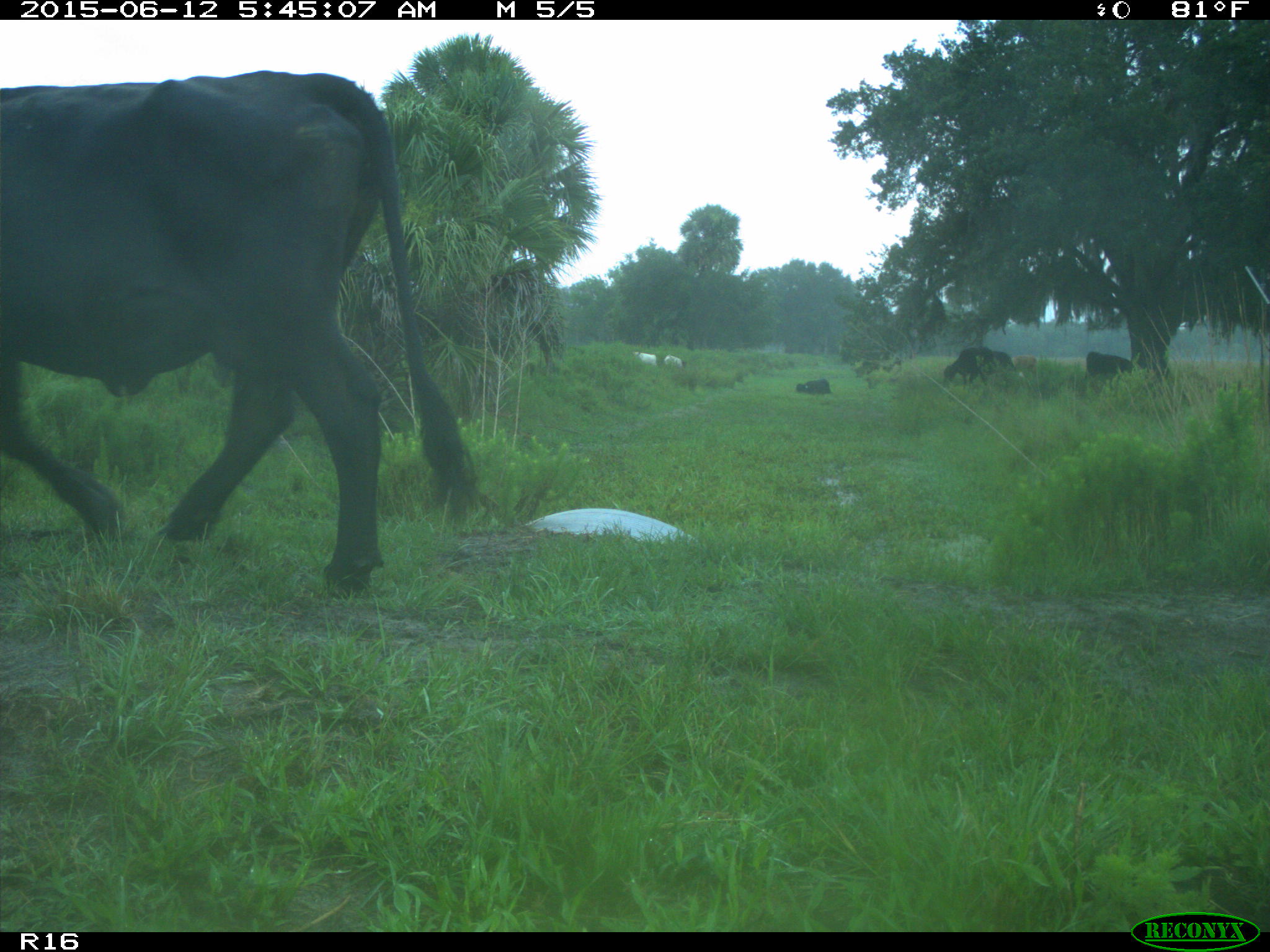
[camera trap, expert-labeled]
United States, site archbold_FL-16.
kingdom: Animalia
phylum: Chordata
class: Mammalia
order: Artiodactyla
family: Bovidae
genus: Bos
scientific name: Bos taurus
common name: domestic cow